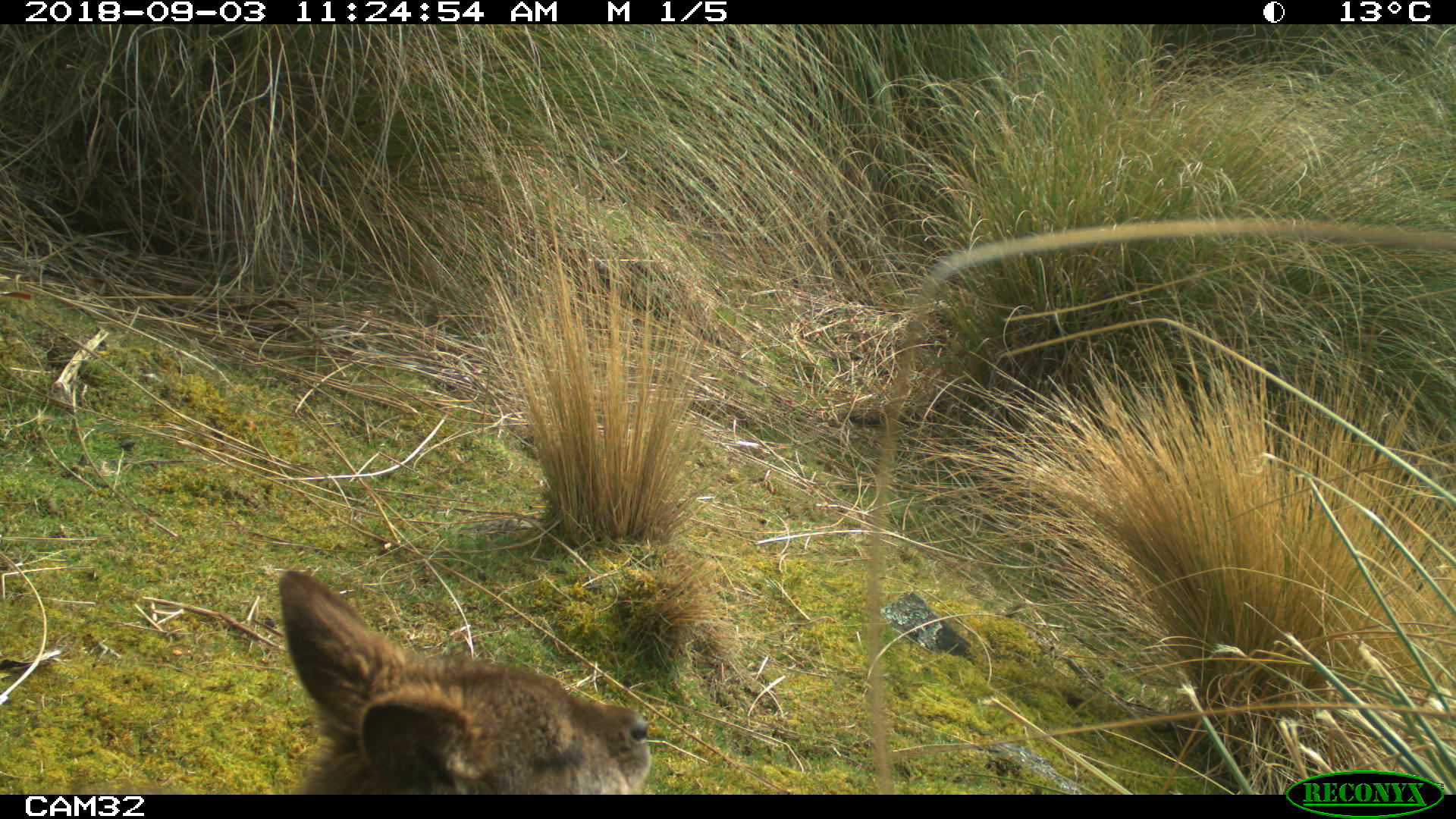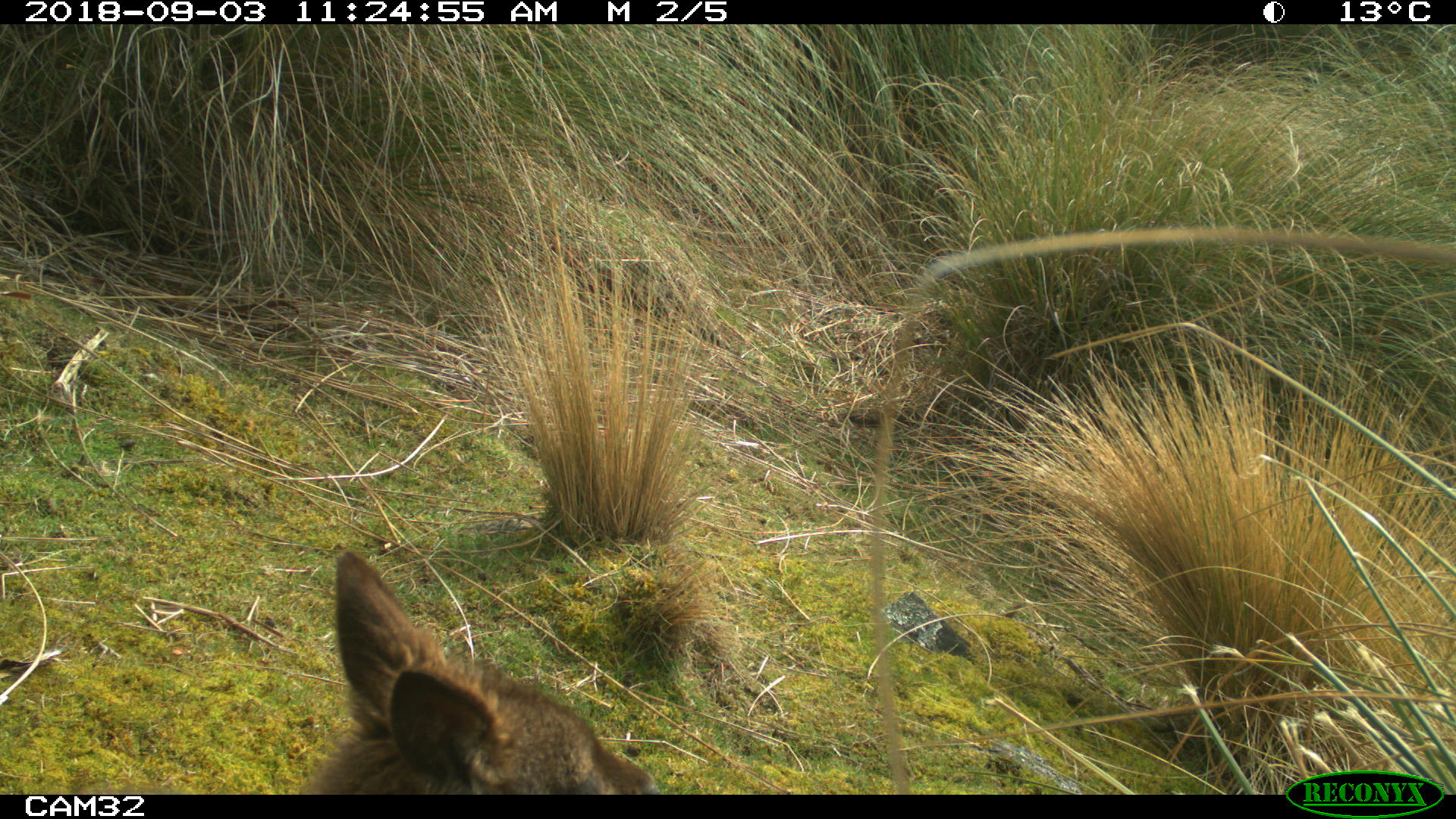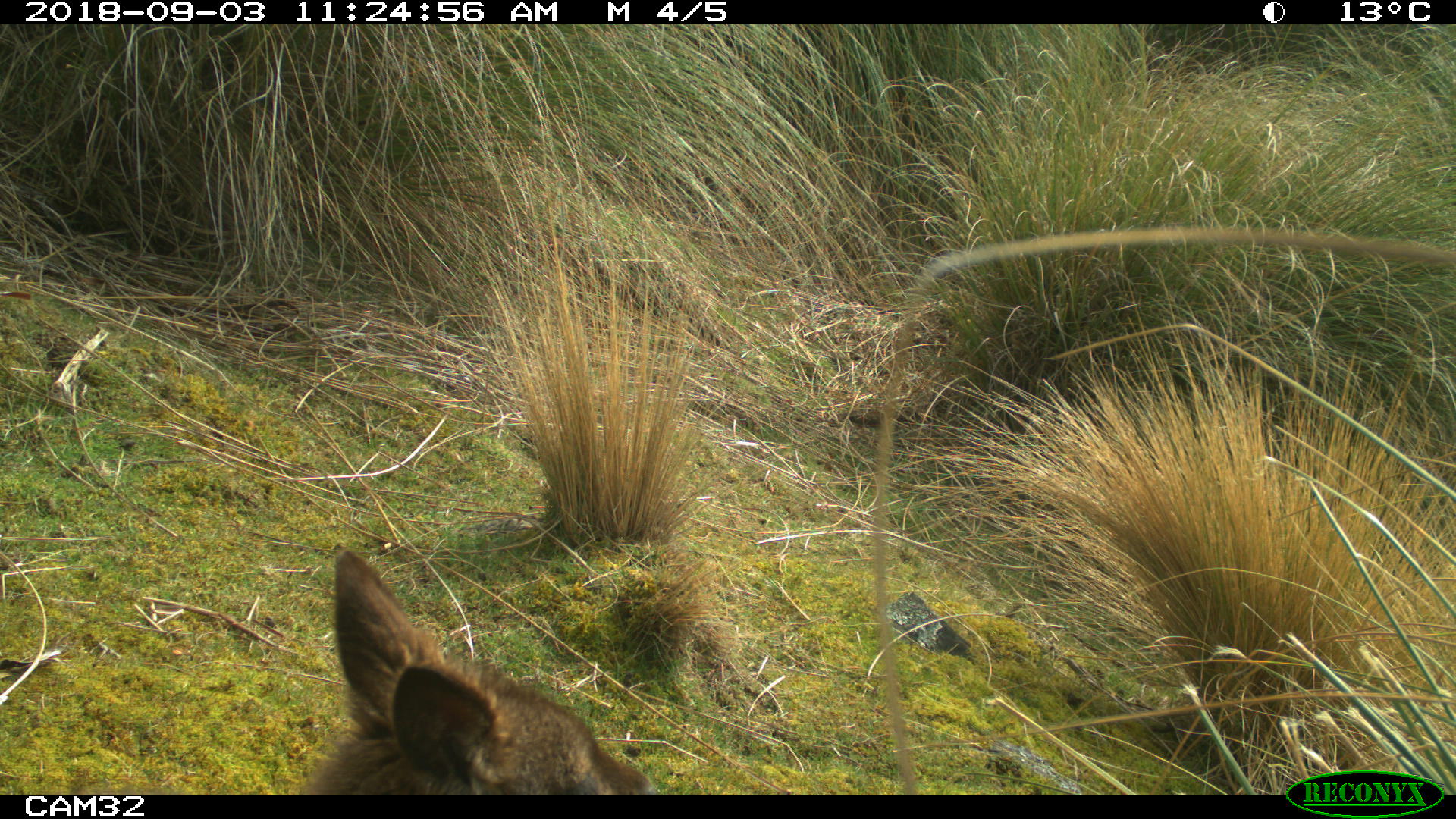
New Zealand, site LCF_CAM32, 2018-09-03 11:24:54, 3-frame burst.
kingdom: Animalia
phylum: Chordata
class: Mammalia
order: Diprotodontia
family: Macropodidae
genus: Notamacropus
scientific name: Notamacropus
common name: wallaby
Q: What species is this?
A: Wallaby (Notamacropus).